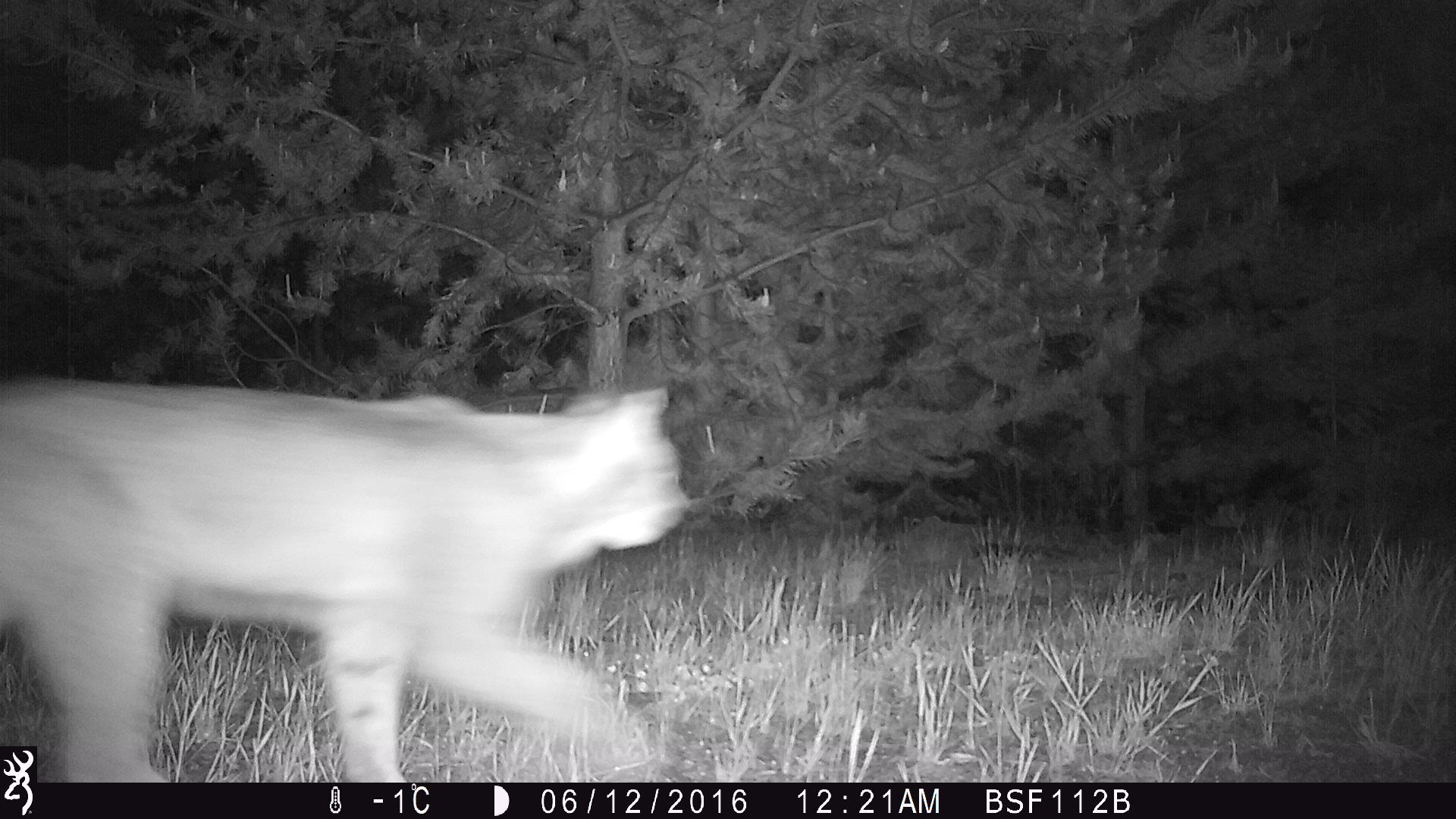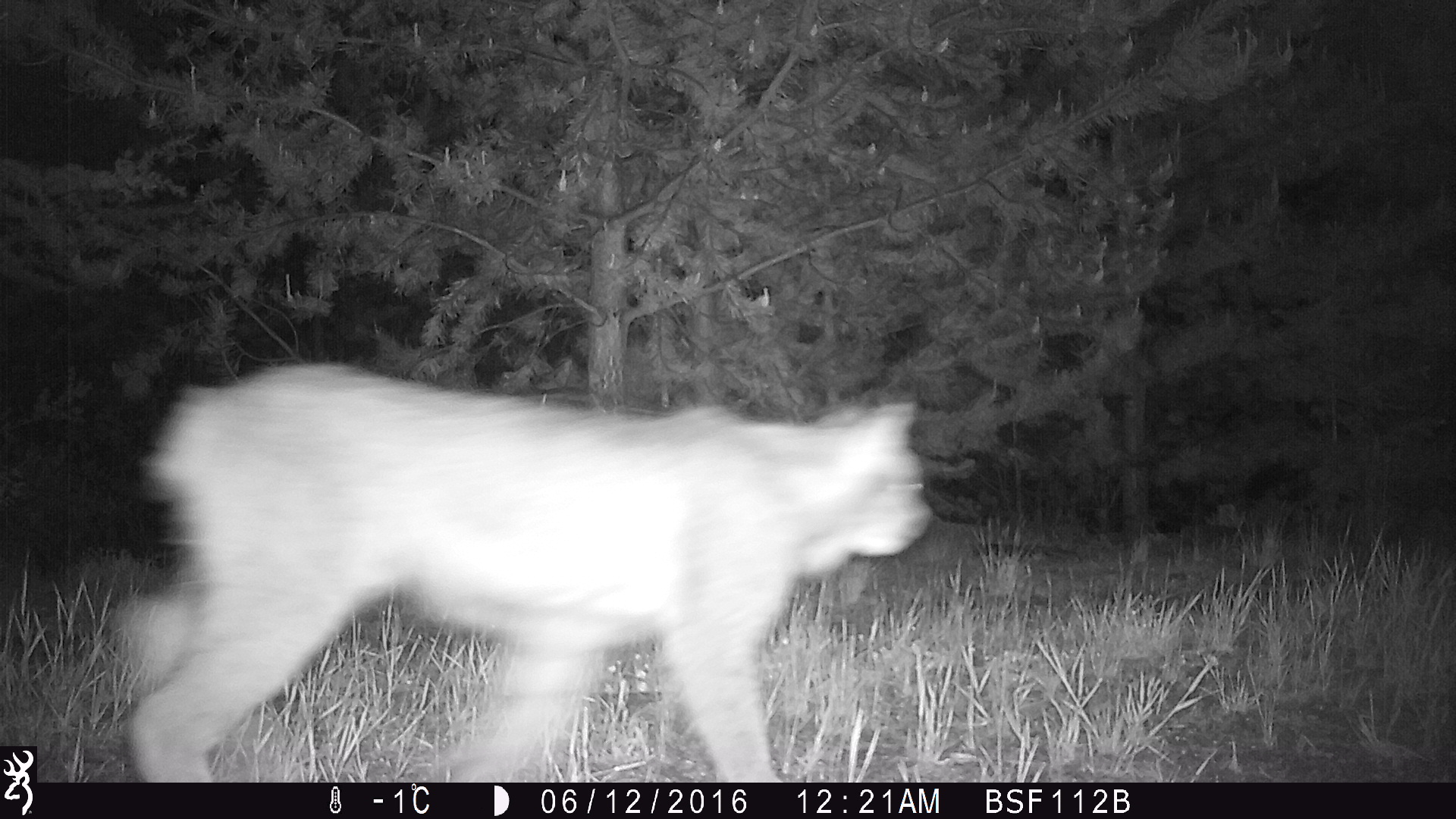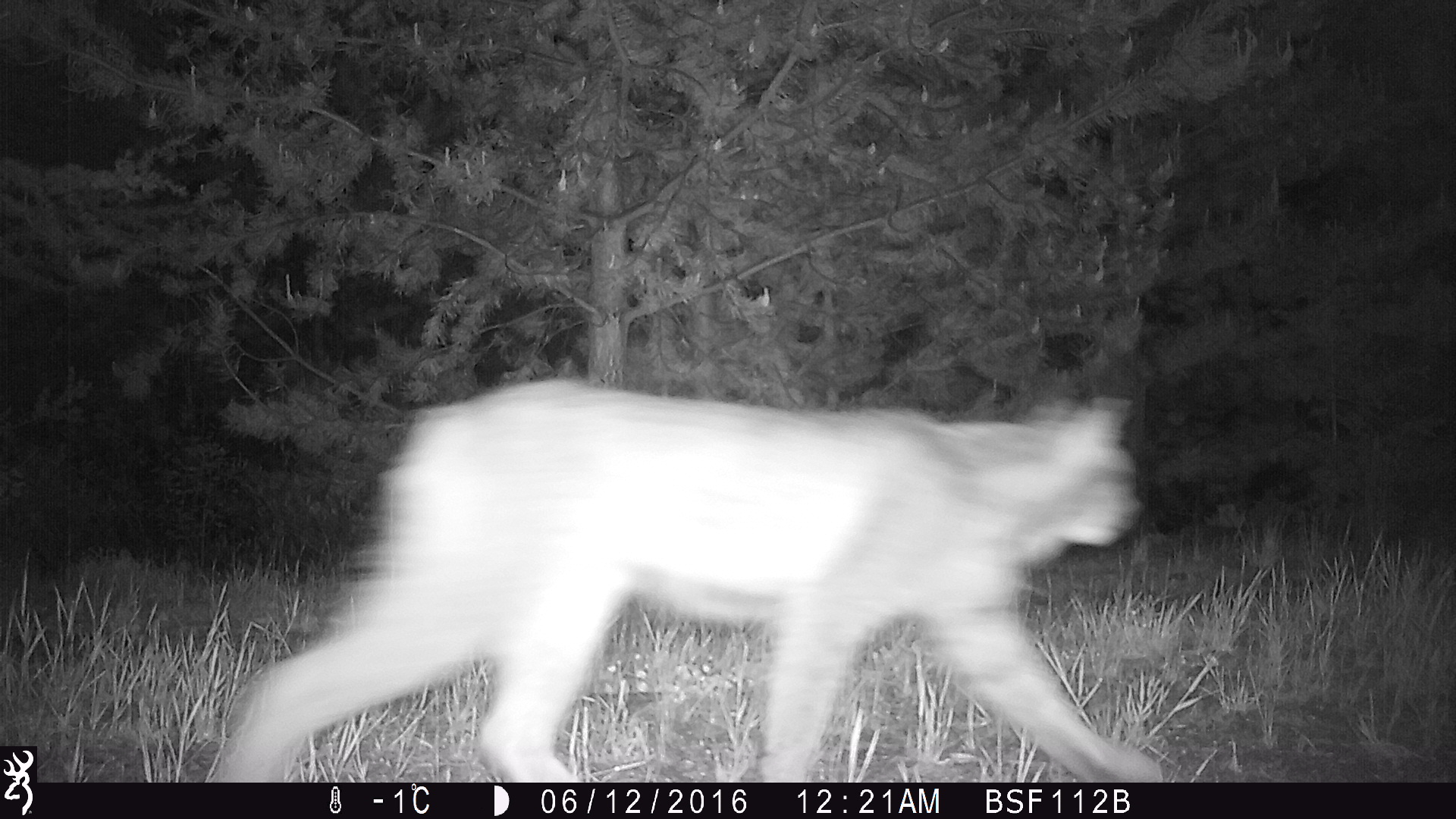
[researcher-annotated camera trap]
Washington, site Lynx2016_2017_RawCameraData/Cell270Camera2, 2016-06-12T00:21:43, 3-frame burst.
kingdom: Animalia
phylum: Chordata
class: Mammalia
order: Carnivora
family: Felidae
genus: Lynx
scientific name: Lynx canadensis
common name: canada lynx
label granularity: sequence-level